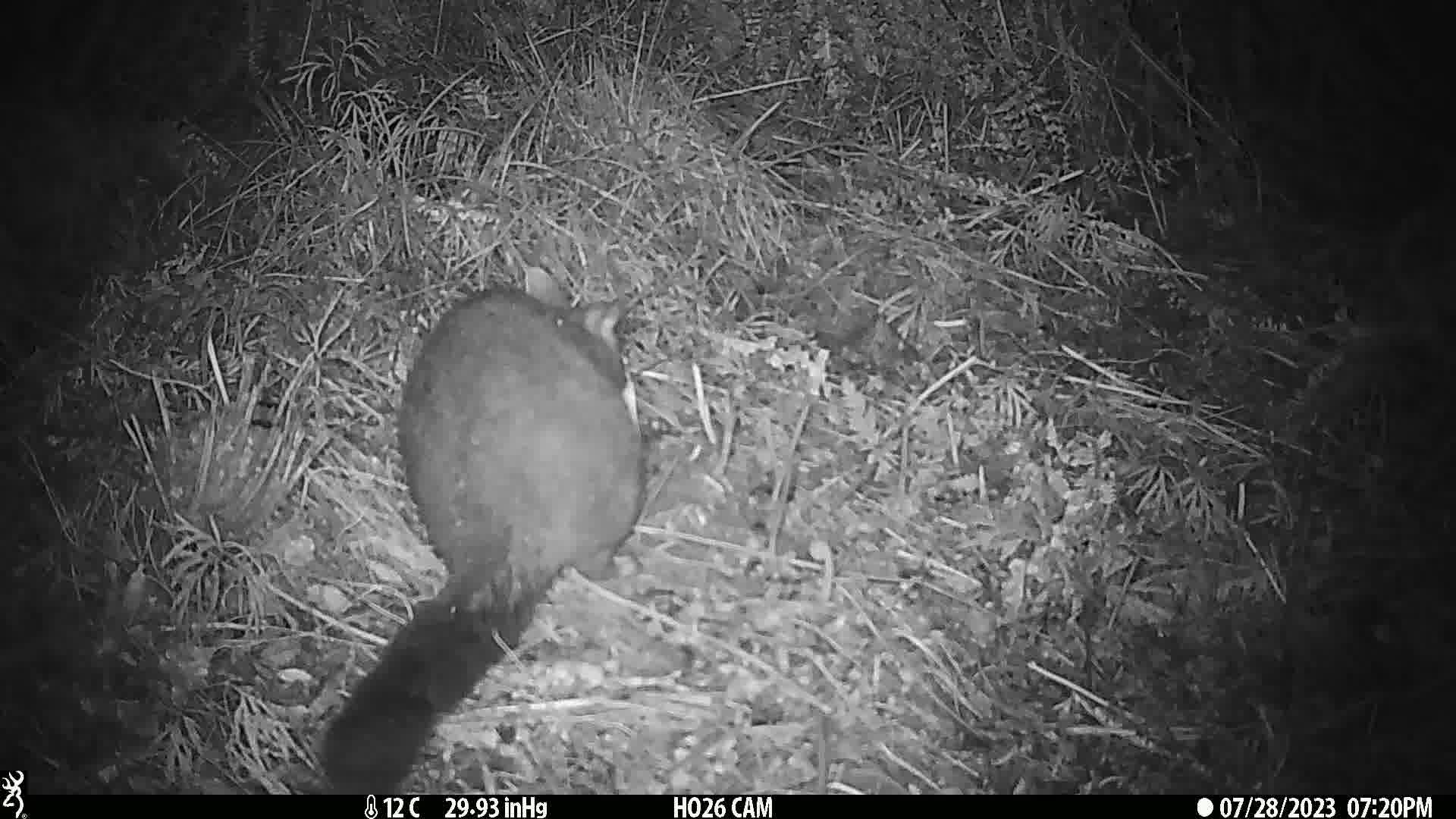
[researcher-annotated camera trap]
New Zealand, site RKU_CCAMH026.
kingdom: Animalia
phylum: Chordata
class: Mammalia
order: Diprotodontia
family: Phalangeridae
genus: Trichosurus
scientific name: Trichosurus vulpecula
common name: common brushtail possum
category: possum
Possum (common brushtail possum) (Trichosurus vulpecula).